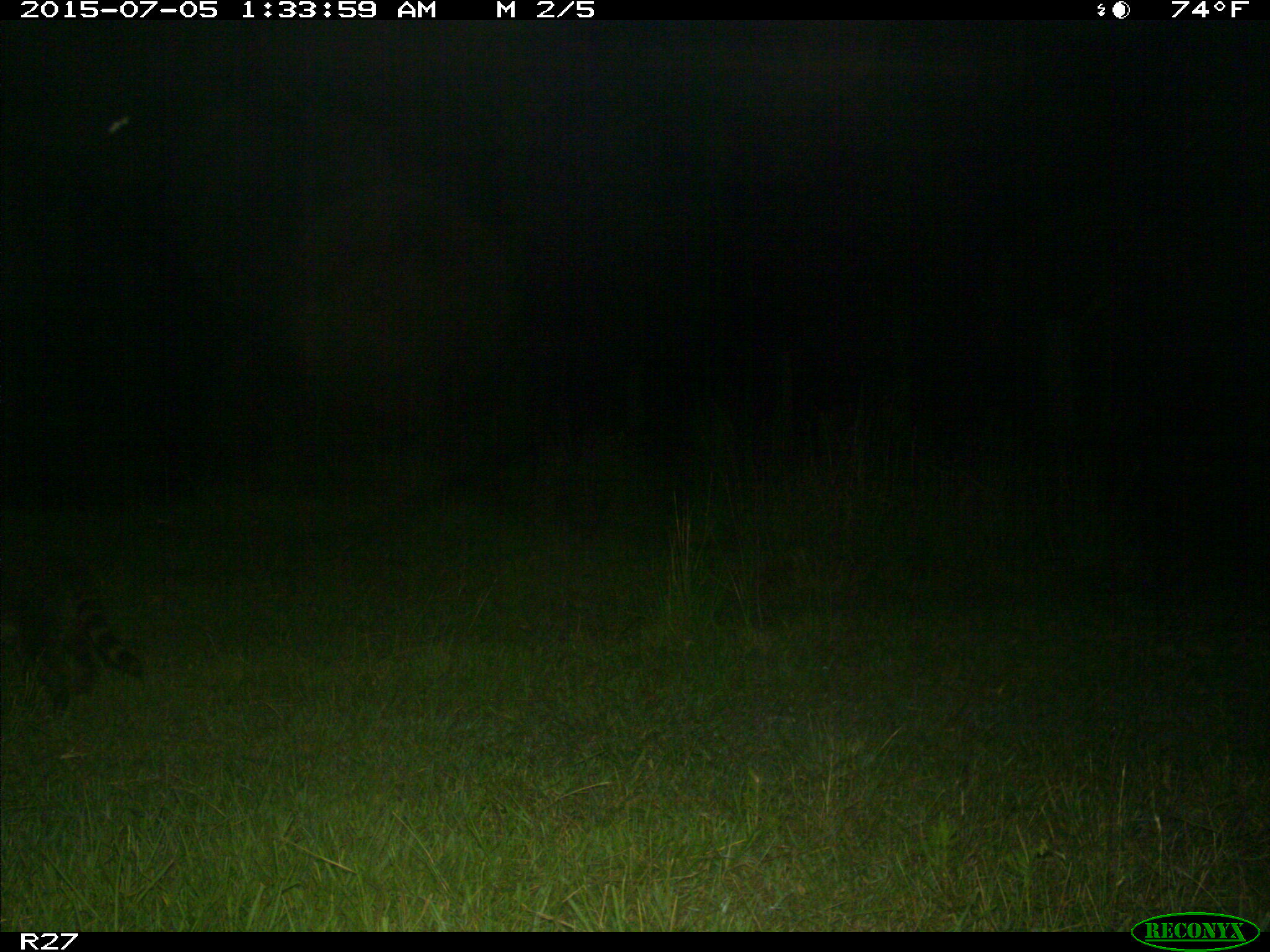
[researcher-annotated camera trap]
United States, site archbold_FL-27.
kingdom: Animalia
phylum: Chordata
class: Mammalia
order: Carnivora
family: Procyonidae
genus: Procyon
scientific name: Procyon lotor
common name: common raccoon